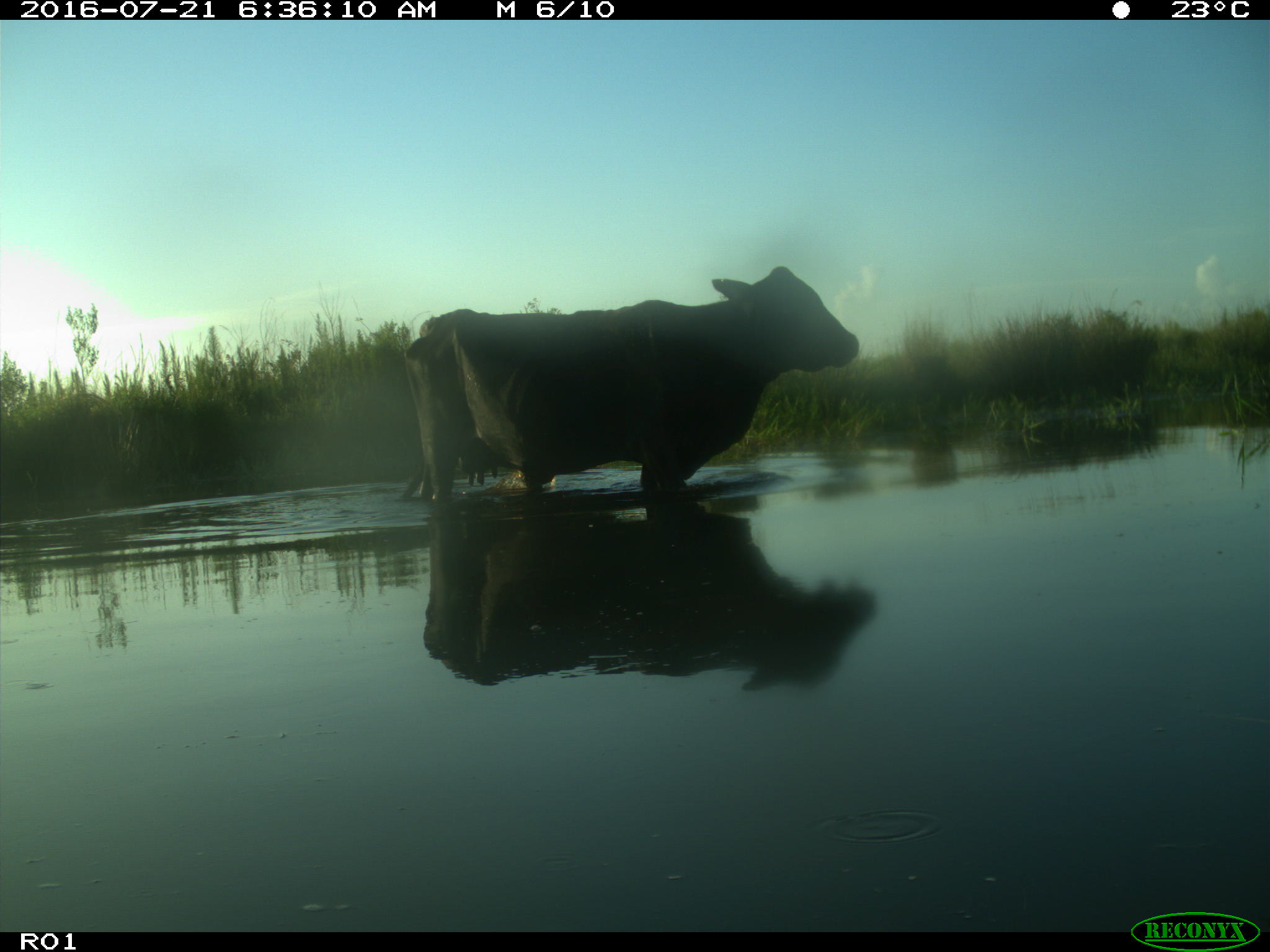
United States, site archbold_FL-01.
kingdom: Animalia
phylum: Chordata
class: Mammalia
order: Artiodactyla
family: Bovidae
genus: Bos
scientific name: Bos taurus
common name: domestic cow